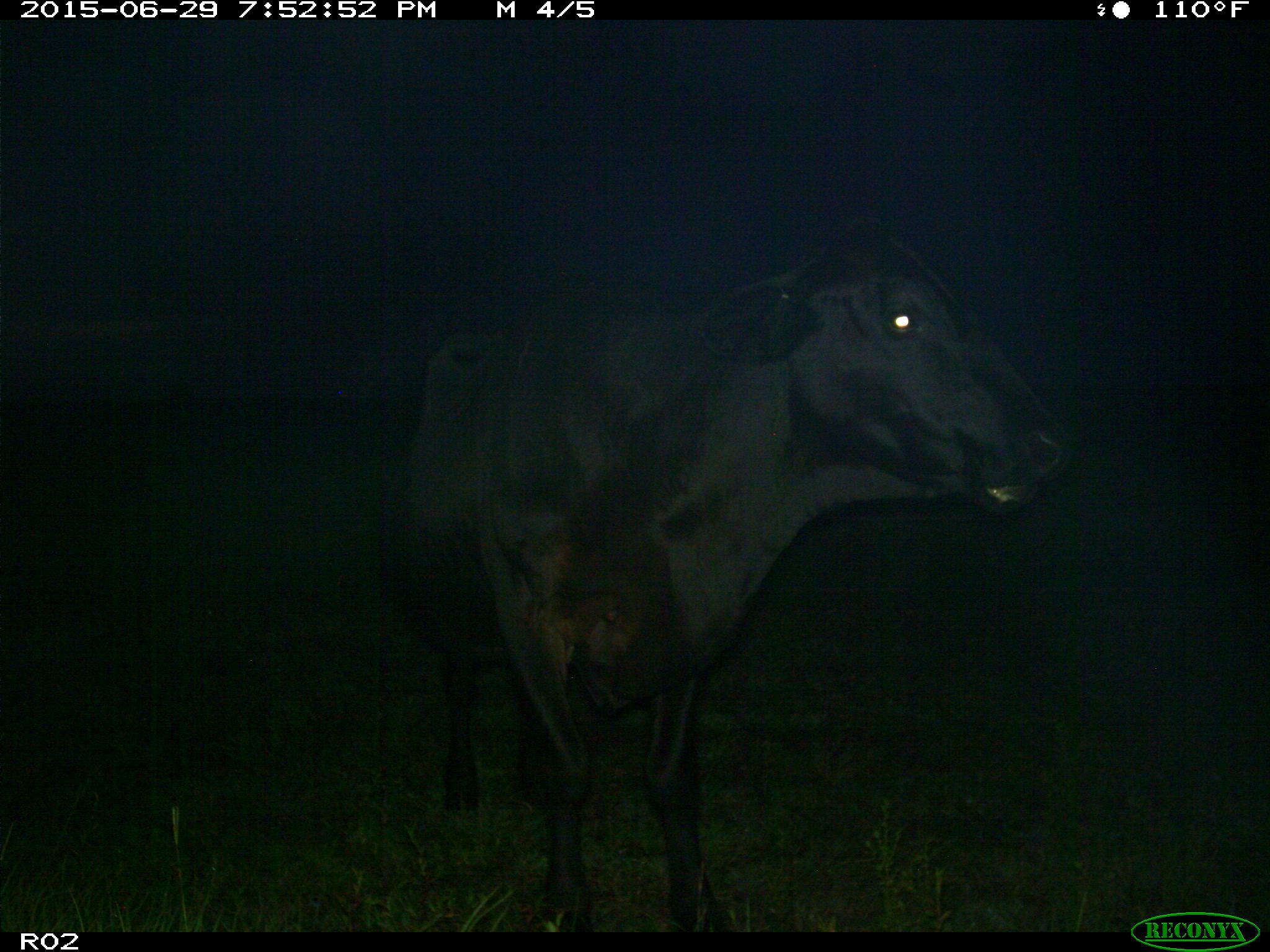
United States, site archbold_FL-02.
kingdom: Animalia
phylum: Chordata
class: Mammalia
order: Artiodactyla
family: Bovidae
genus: Bos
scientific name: Bos taurus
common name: domestic cow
Bos taurus (domestic cow).